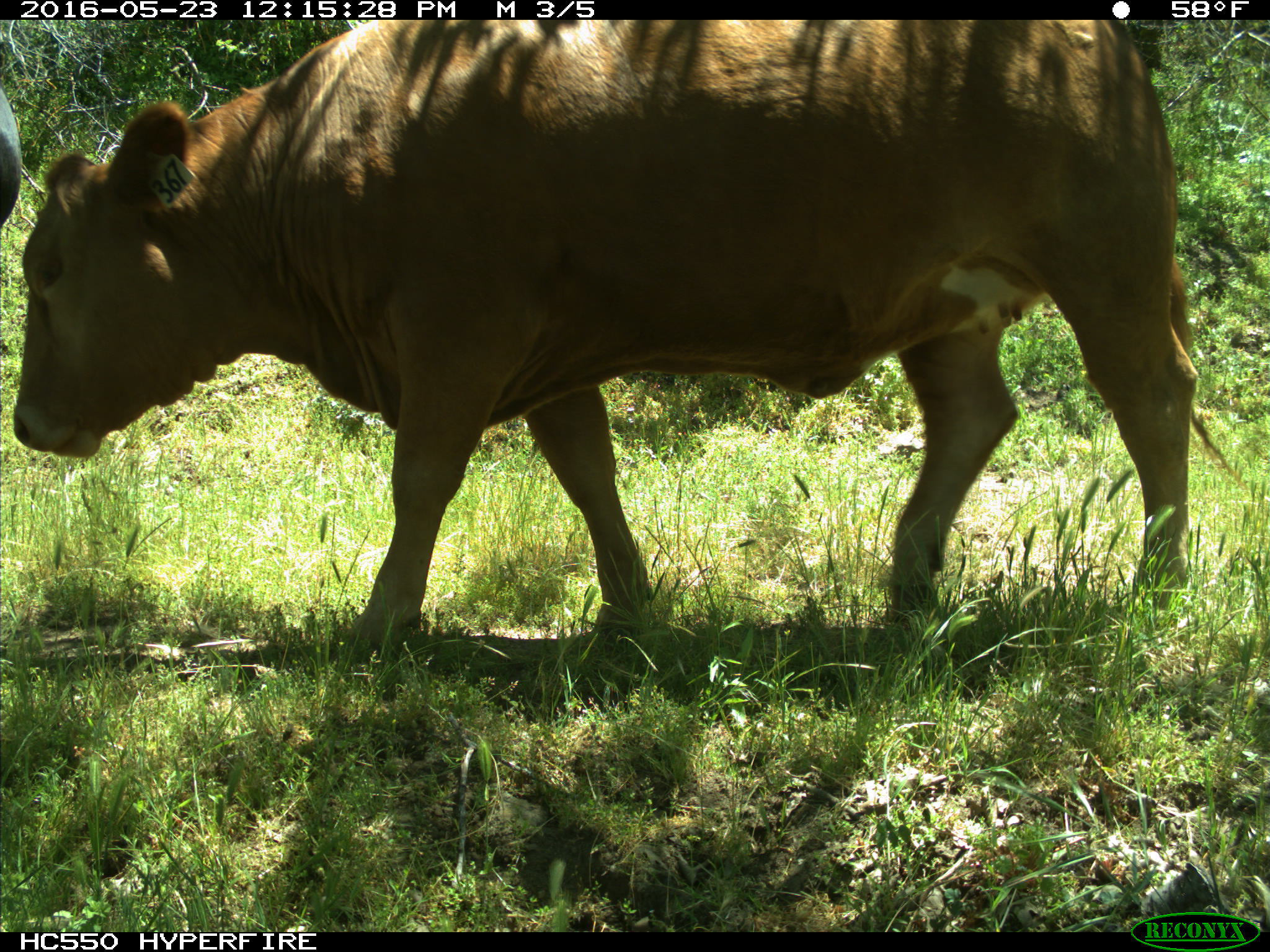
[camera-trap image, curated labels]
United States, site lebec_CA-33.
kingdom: Animalia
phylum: Chordata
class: Mammalia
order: Artiodactyla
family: Bovidae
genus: Bos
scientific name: Bos taurus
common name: domestic cow